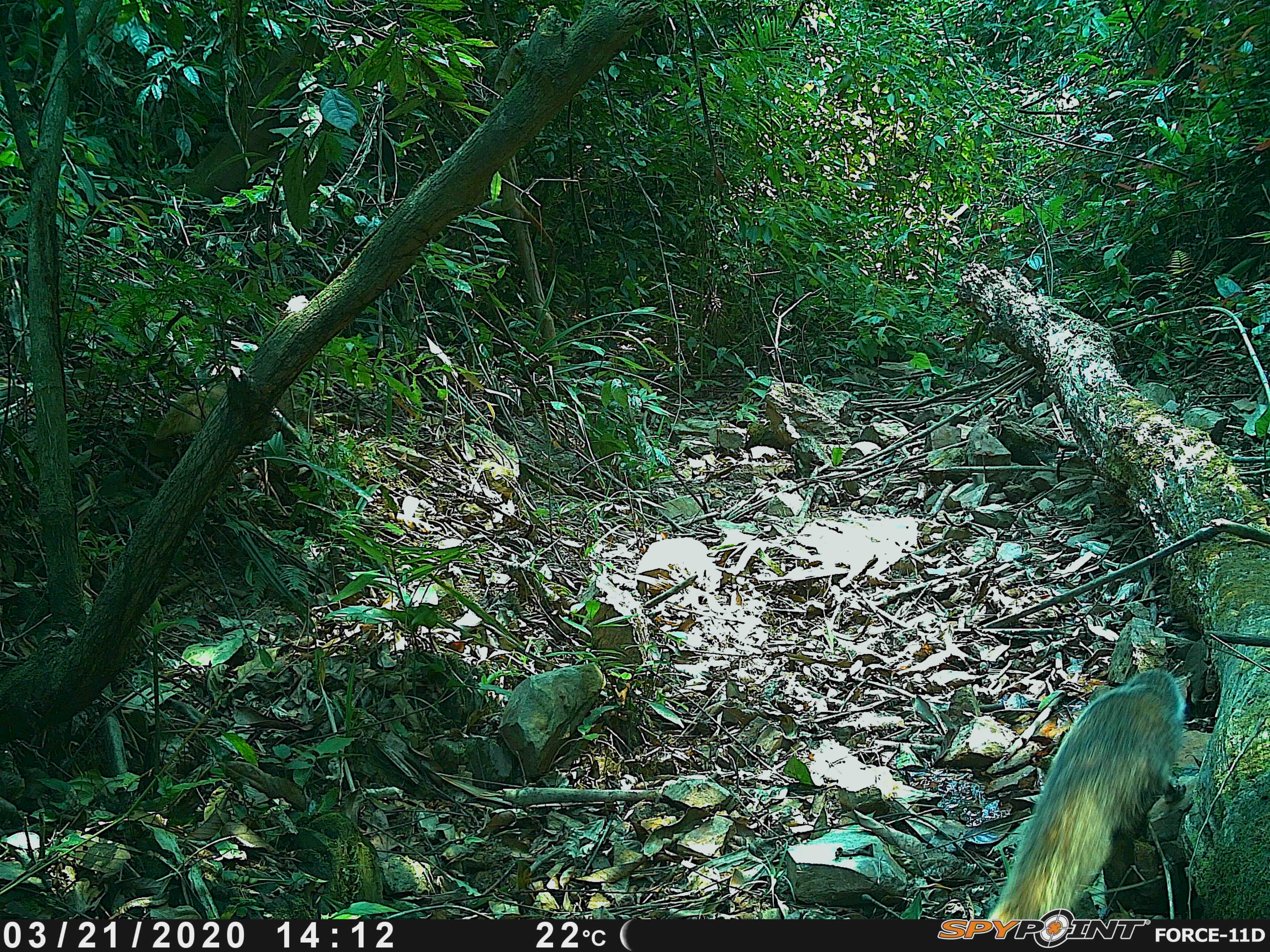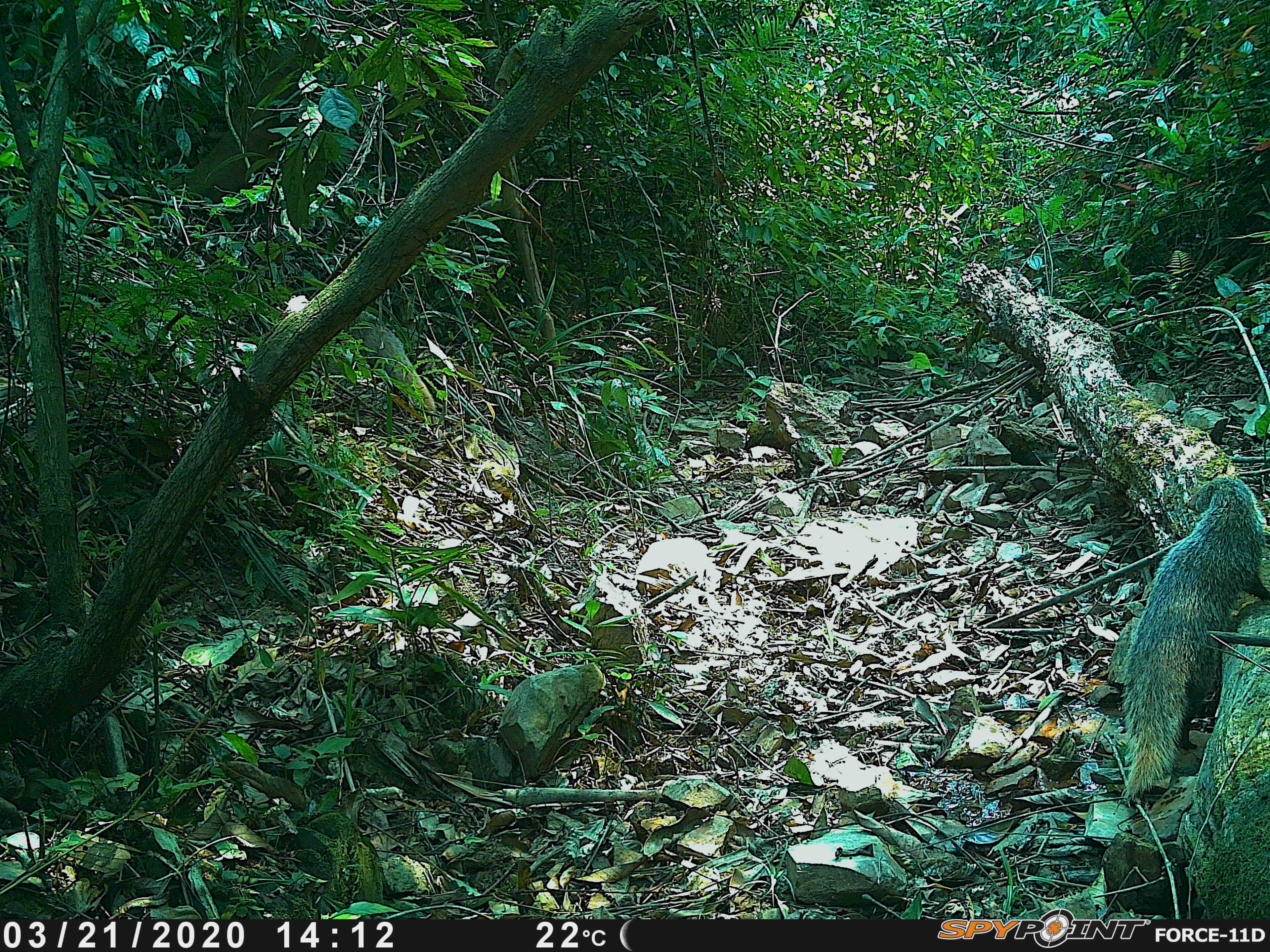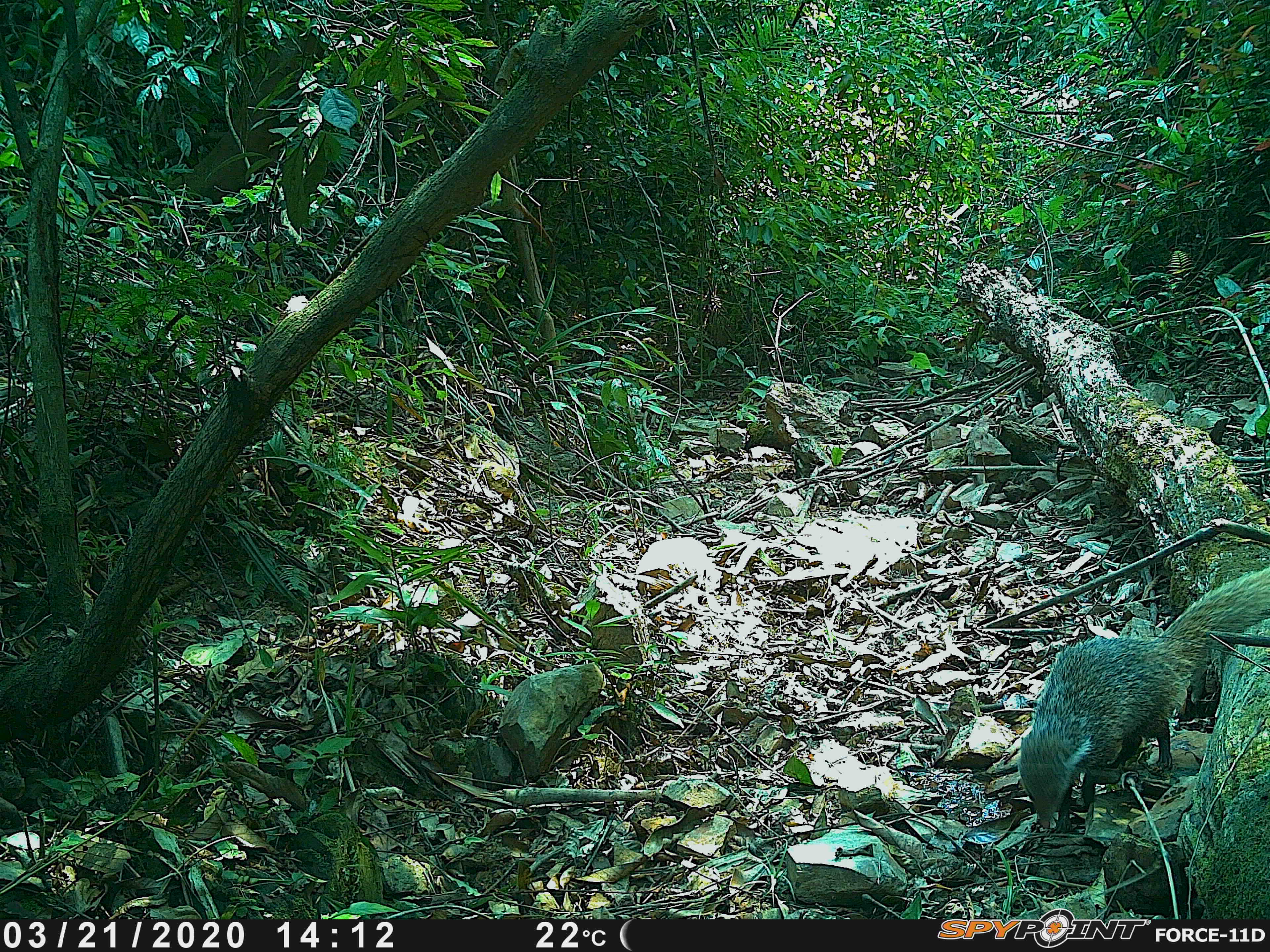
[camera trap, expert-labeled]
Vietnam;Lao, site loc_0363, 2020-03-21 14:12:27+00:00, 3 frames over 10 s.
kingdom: Animalia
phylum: Chordata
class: Mammalia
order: Carnivora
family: Herpestidae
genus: Urva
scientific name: Urva urva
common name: crab-eating mongoose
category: crab eating mongoose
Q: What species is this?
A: Crab eating mongoose (crab-eating mongoose) (Urva urva).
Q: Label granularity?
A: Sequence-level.